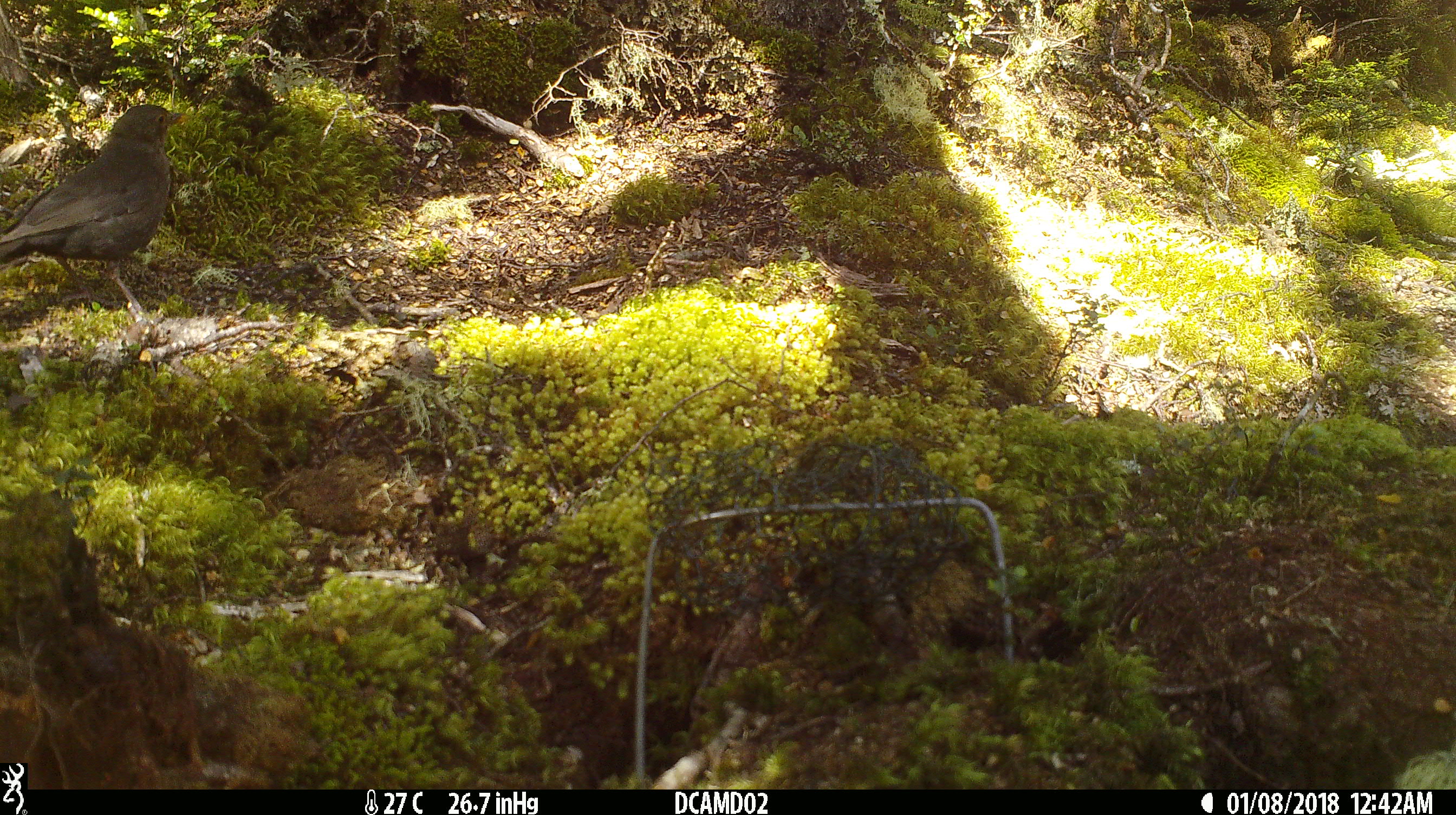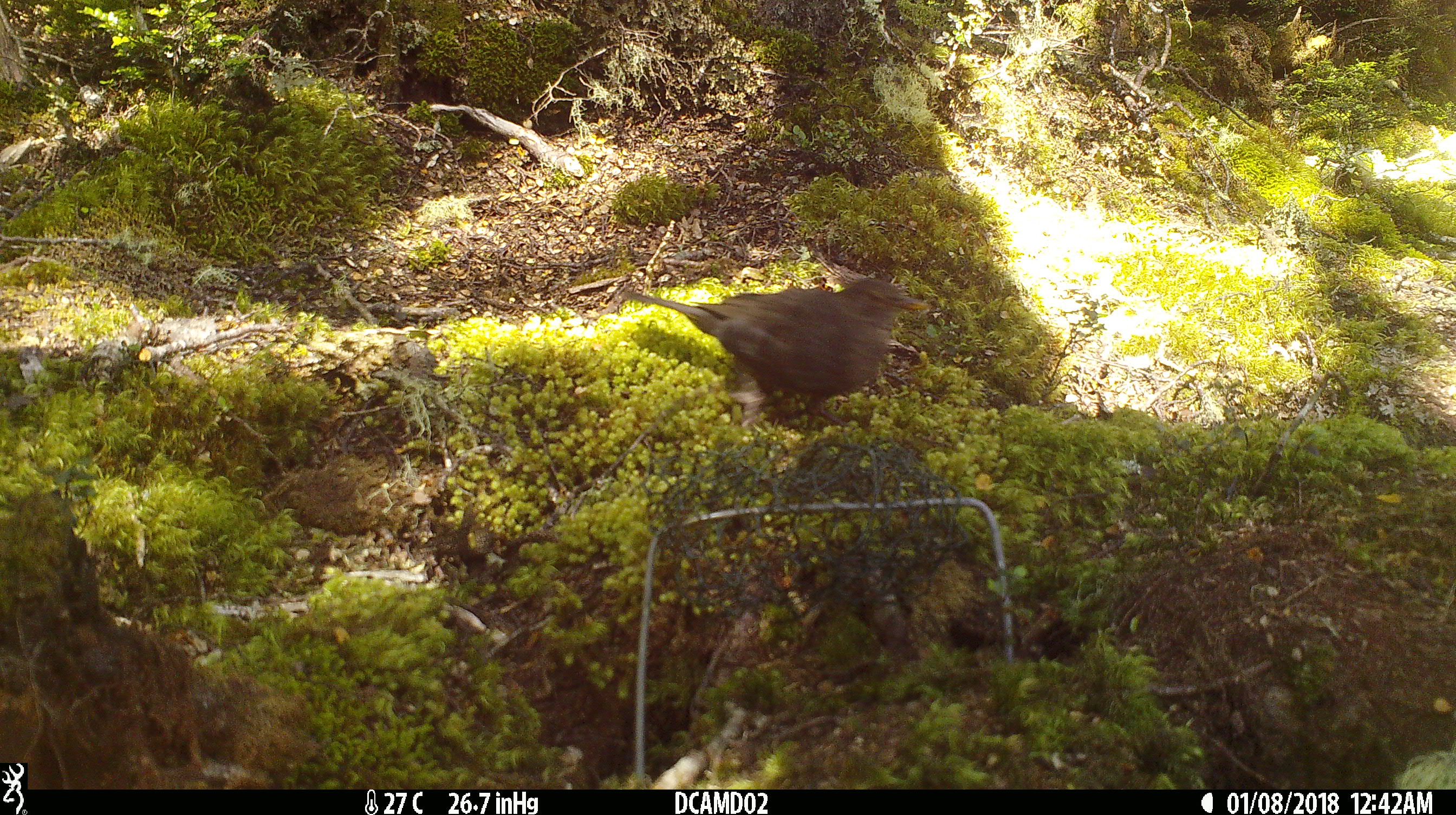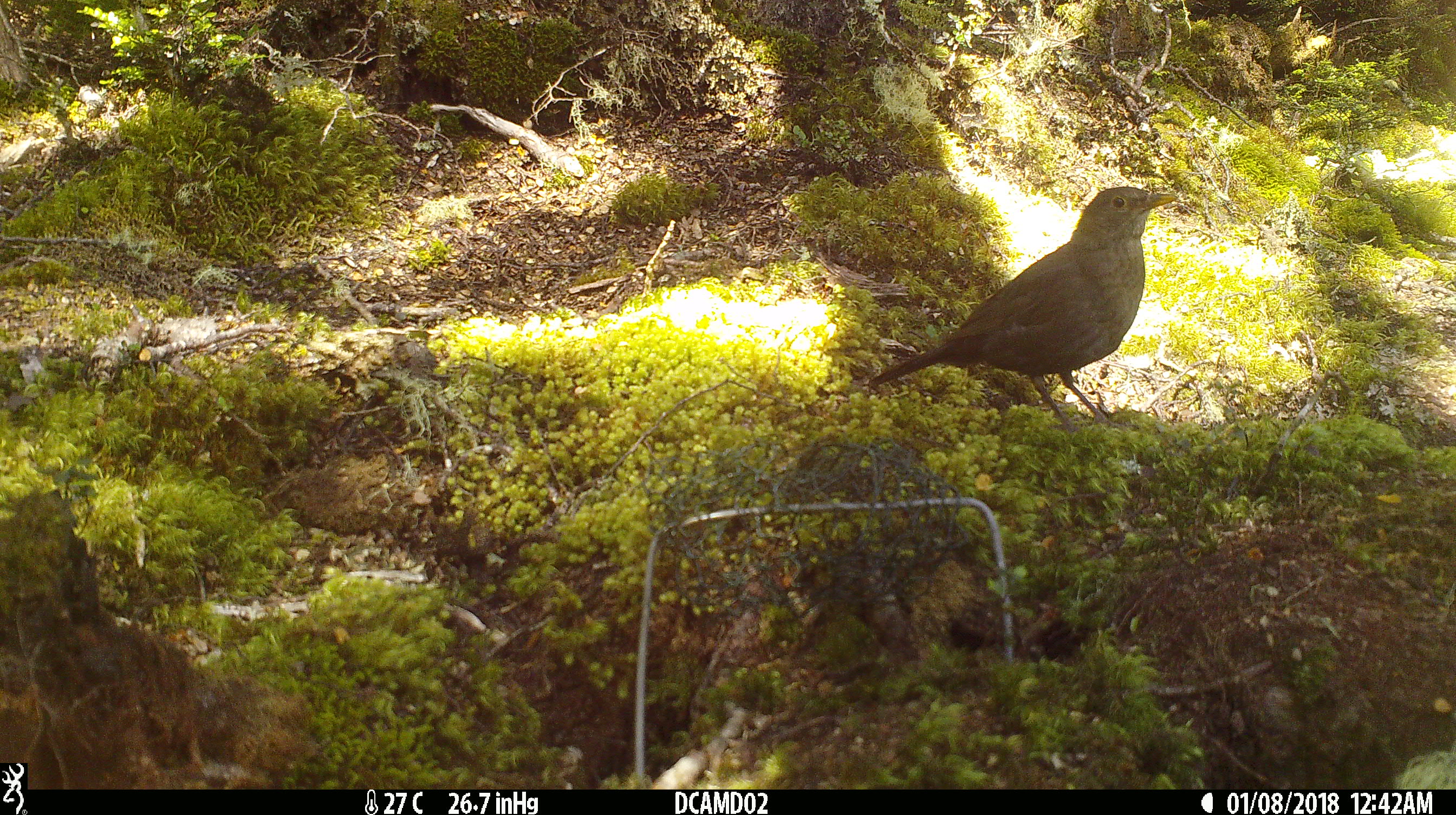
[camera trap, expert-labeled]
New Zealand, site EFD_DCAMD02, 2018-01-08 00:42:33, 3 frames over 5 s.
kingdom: Animalia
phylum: Chordata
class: Aves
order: Passeriformes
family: Turdidae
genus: Turdus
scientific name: Turdus merula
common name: eurasian blackbird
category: blackbird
Blackbird (eurasian blackbird) (Turdus merula).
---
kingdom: Animalia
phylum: Chordata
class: Aves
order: Passeriformes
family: Turdidae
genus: Turdus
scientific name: Turdus philomelos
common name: song thrush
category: thrush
Thrush (song thrush) (Turdus philomelos).